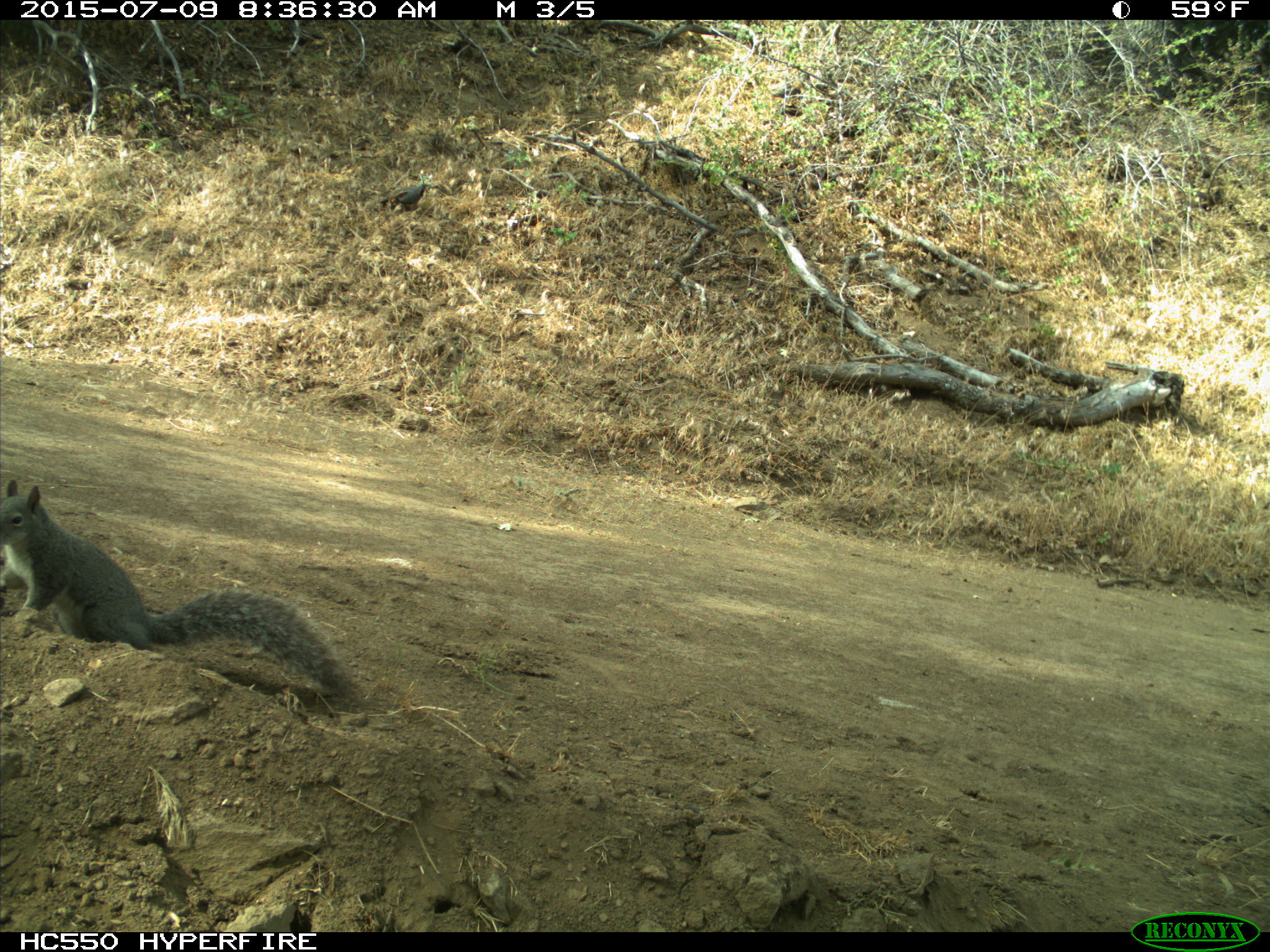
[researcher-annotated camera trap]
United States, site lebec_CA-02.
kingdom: Animalia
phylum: Chordata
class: Mammalia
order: Rodentia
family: Sciuridae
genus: Sciurus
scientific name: Sciurus carolinensis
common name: eastern gray squirrel